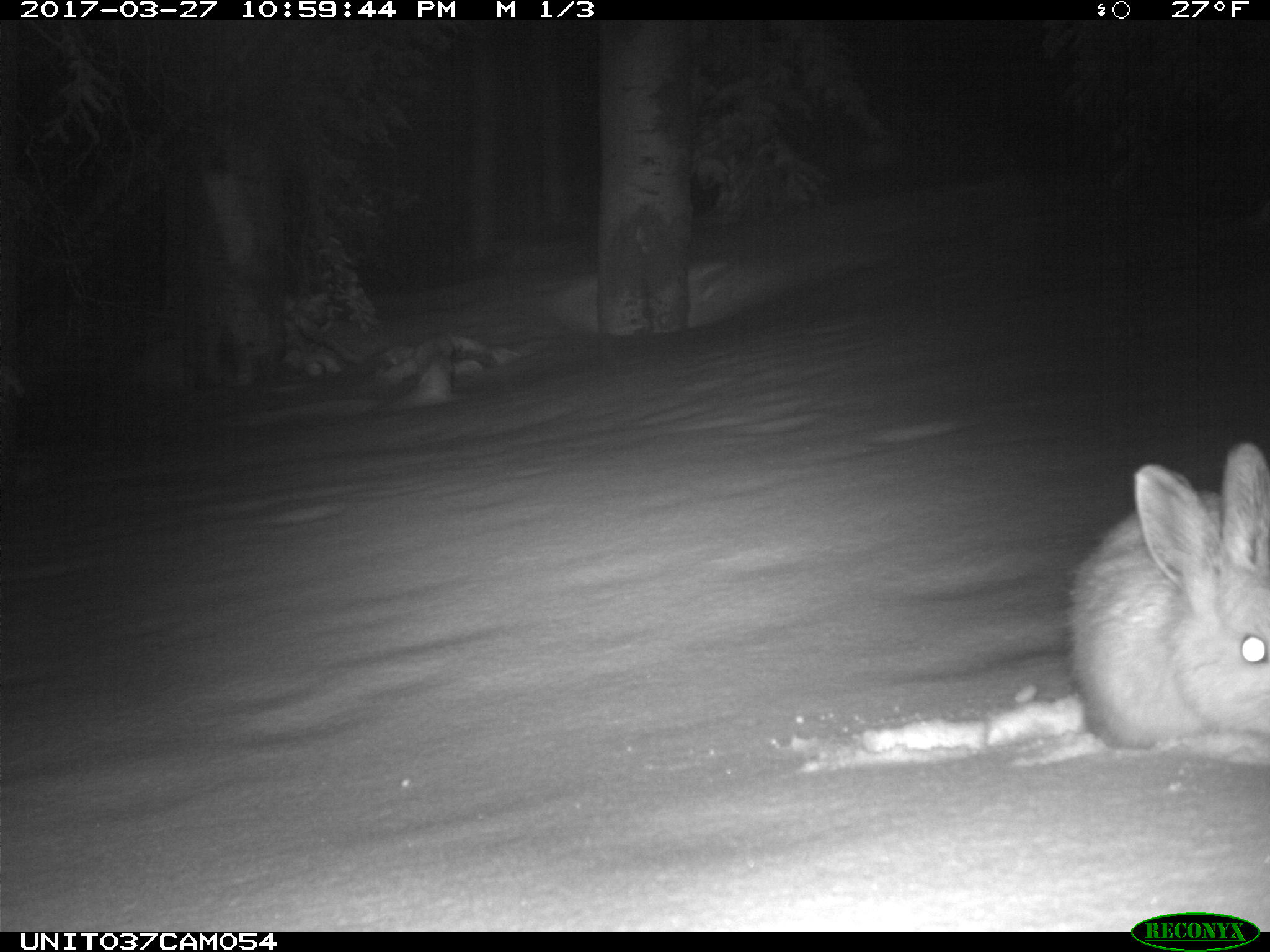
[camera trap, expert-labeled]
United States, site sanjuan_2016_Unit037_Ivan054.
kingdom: Animalia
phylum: Chordata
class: Mammalia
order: Lagomorpha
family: Leporidae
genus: Lepus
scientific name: Lepus americanus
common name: snowshoe hare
Lepus americanus (snowshoe hare).